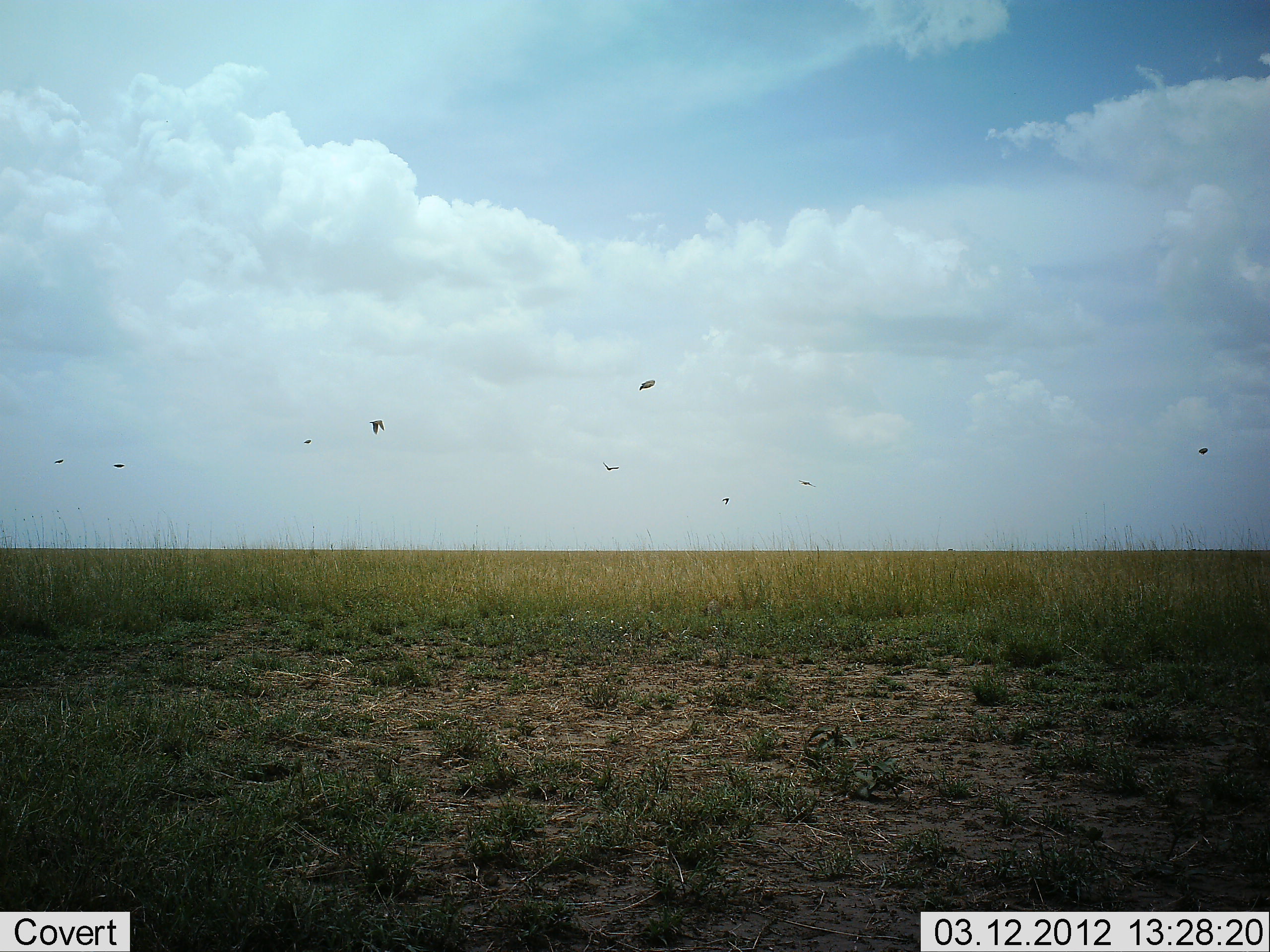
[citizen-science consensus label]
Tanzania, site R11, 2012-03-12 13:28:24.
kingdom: Animalia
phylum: Chordata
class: Aves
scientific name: Aves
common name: bird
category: otherbird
Otherbird (bird) (Aves), count 9. Behavior (volunteer vote fractions): standing 0%, resting 0%, moving 100%, interacting 0%. Young present (vote fraction): 0%. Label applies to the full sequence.